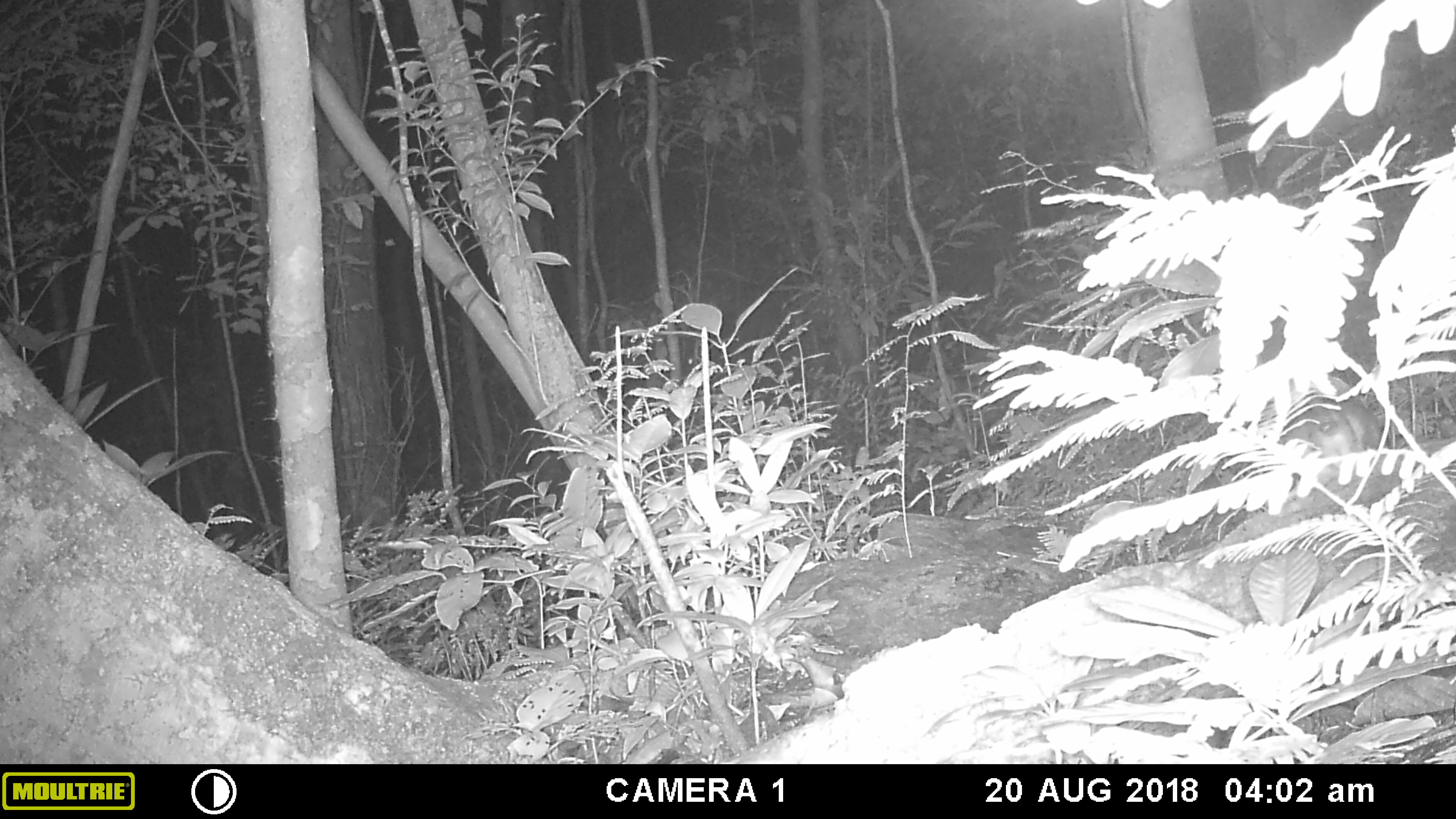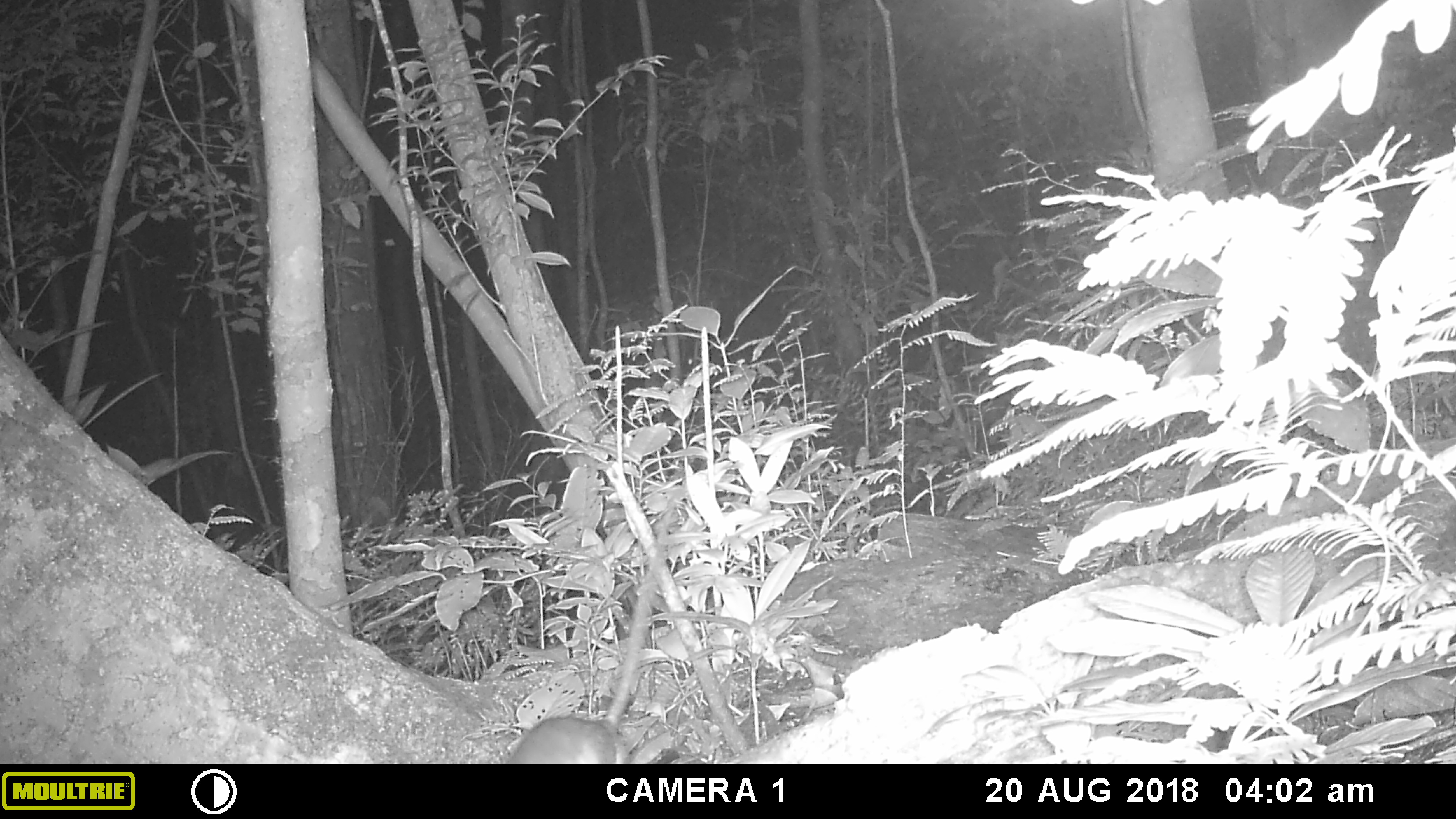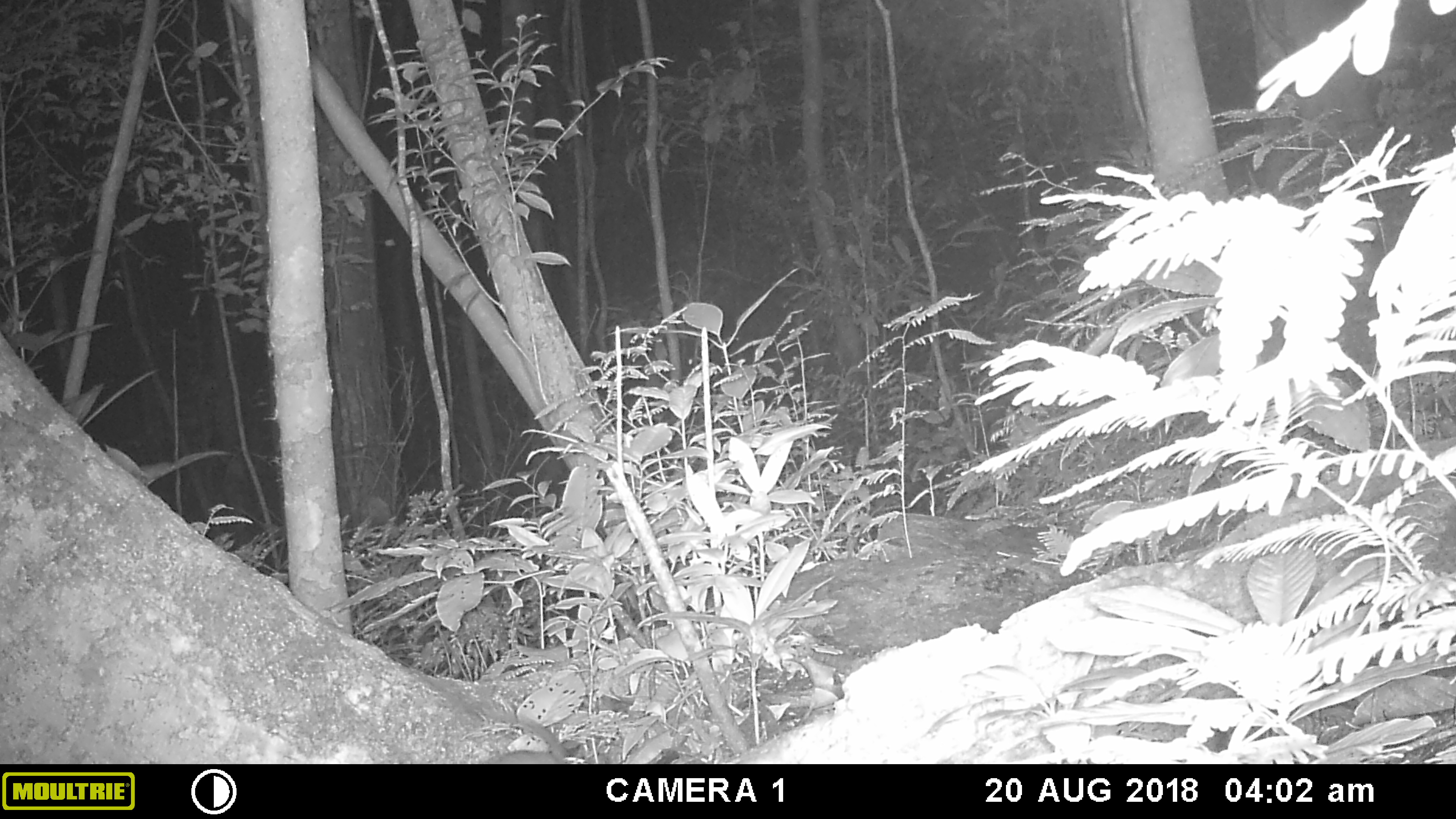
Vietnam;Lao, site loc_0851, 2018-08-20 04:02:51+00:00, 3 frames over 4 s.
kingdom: Animalia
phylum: Chordata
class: Mammalia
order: Rodentia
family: Muridae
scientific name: Muridae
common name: old-world mice and rats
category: unidentified murid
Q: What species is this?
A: Unidentified murid (old-world mice and rats) (Muridae).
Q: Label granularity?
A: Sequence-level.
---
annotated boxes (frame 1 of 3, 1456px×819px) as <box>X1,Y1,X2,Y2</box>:
unidentified murid: <box>1277,374,1382,488</box>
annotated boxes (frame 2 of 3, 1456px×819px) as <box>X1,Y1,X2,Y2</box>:
unidentified murid: <box>506,487,687,763</box>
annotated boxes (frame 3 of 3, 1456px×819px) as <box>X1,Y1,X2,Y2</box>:
unidentified murid: <box>478,702,573,766</box>